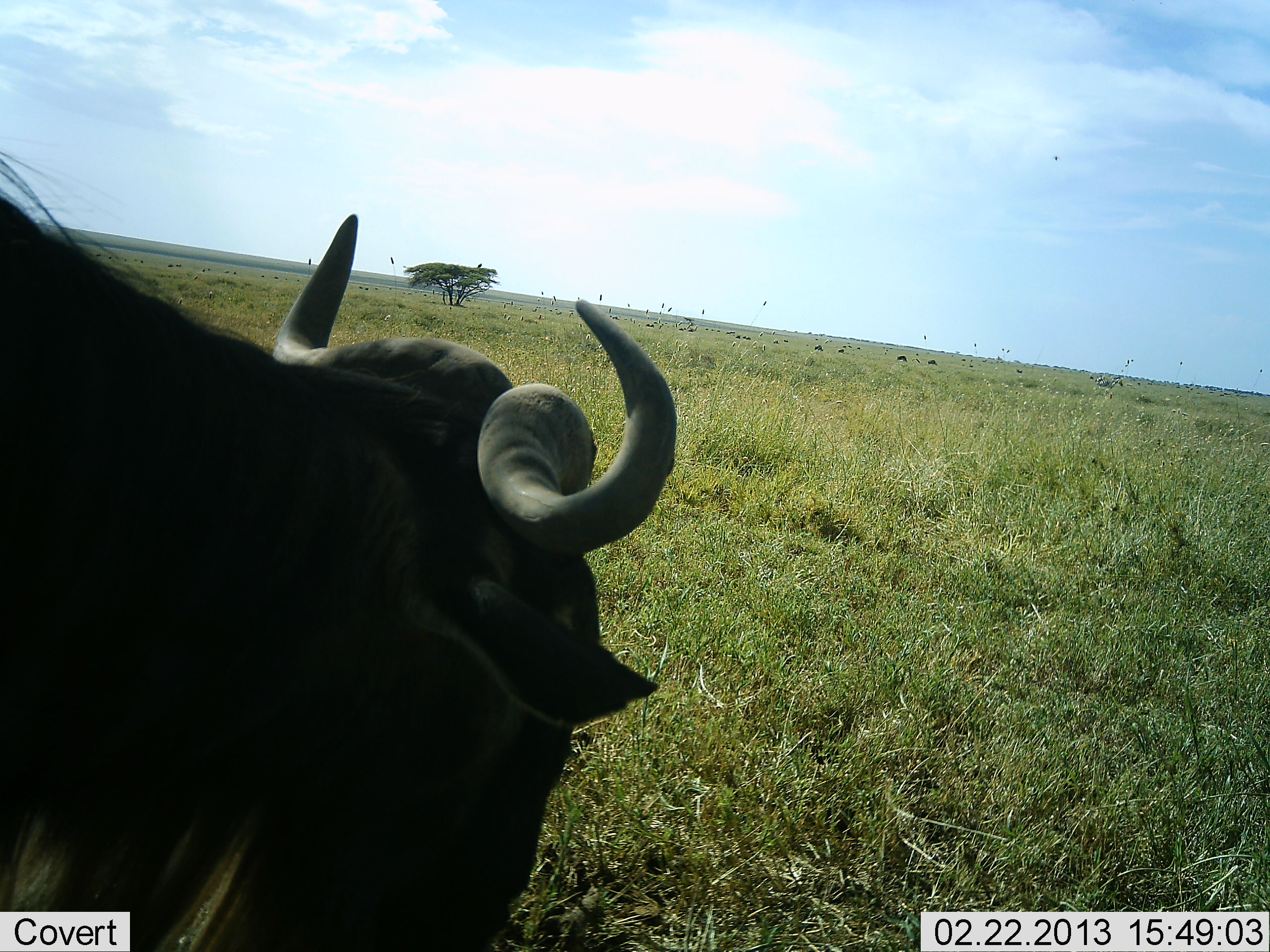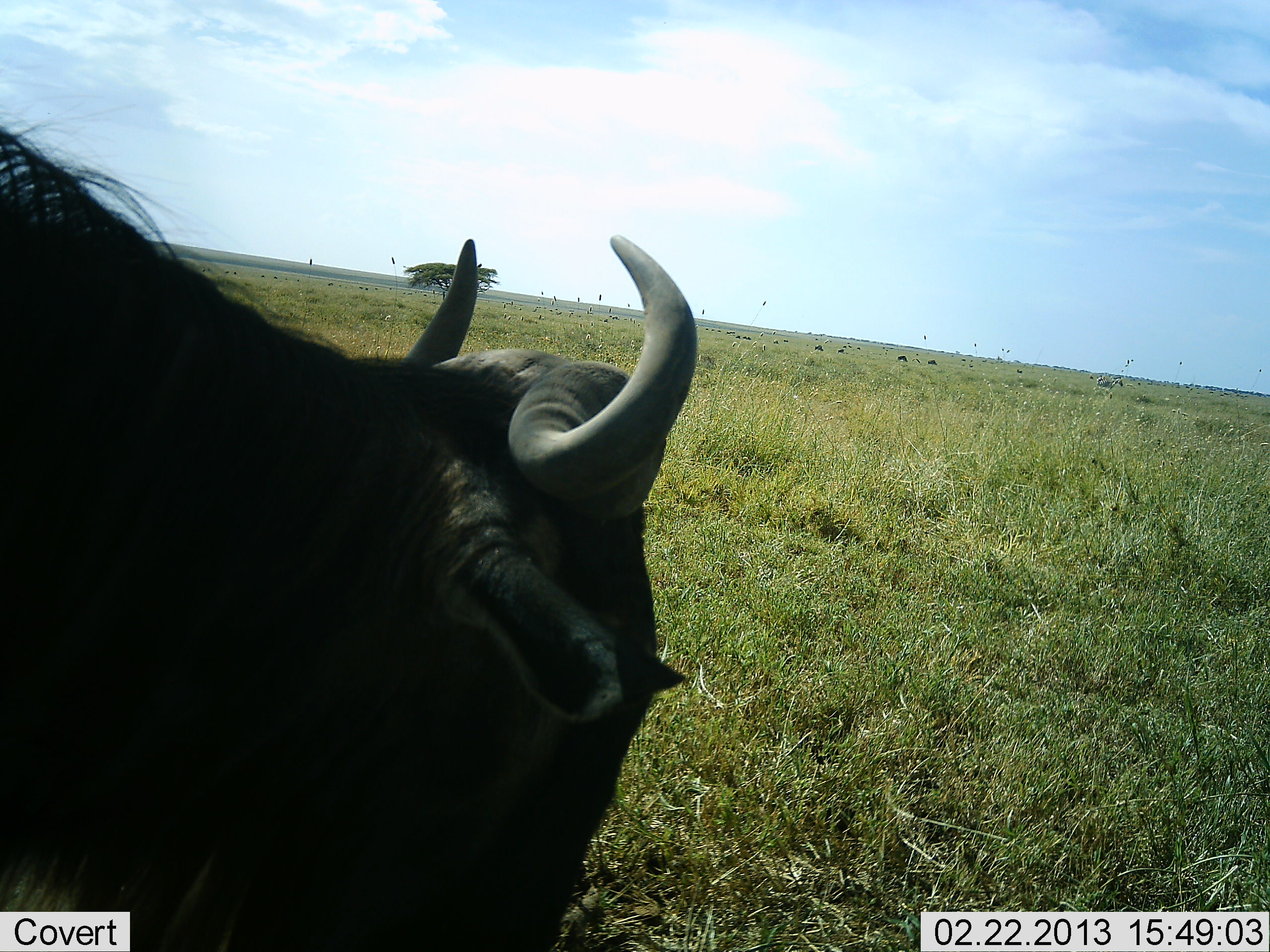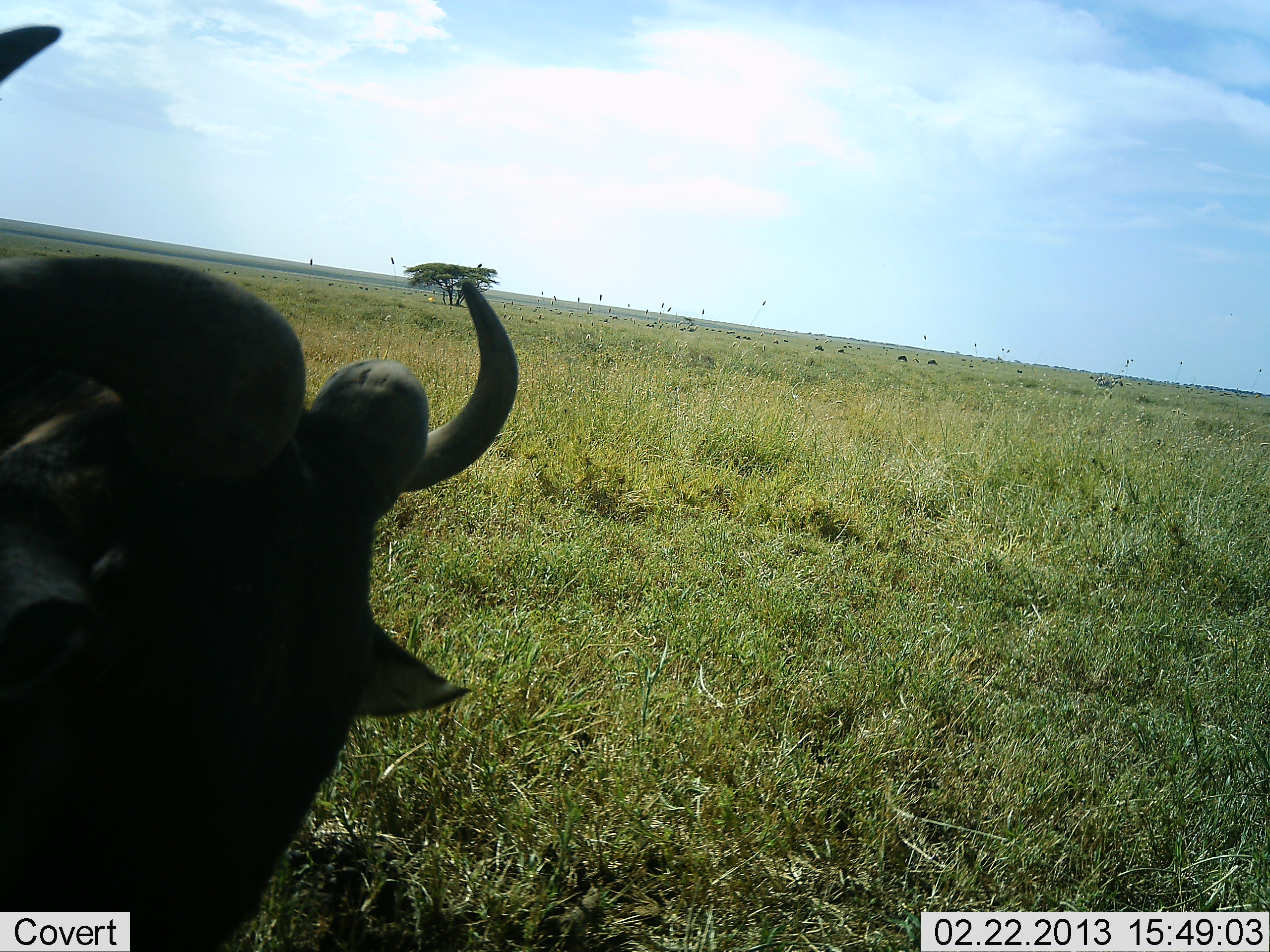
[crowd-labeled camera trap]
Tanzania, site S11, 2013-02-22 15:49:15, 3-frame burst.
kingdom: Animalia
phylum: Chordata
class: Mammalia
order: Artiodactyla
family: Bovidae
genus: Connochaetes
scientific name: Connochaetes taurinus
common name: blue wildebeest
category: wildebeest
Wildebeest (blue wildebeest) (Connochaetes taurinus), count 1. Behavior (volunteer vote fractions): standing 57%, resting 0%, moving 26%, interacting 0%. Young present (vote fraction): 0%. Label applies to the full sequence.